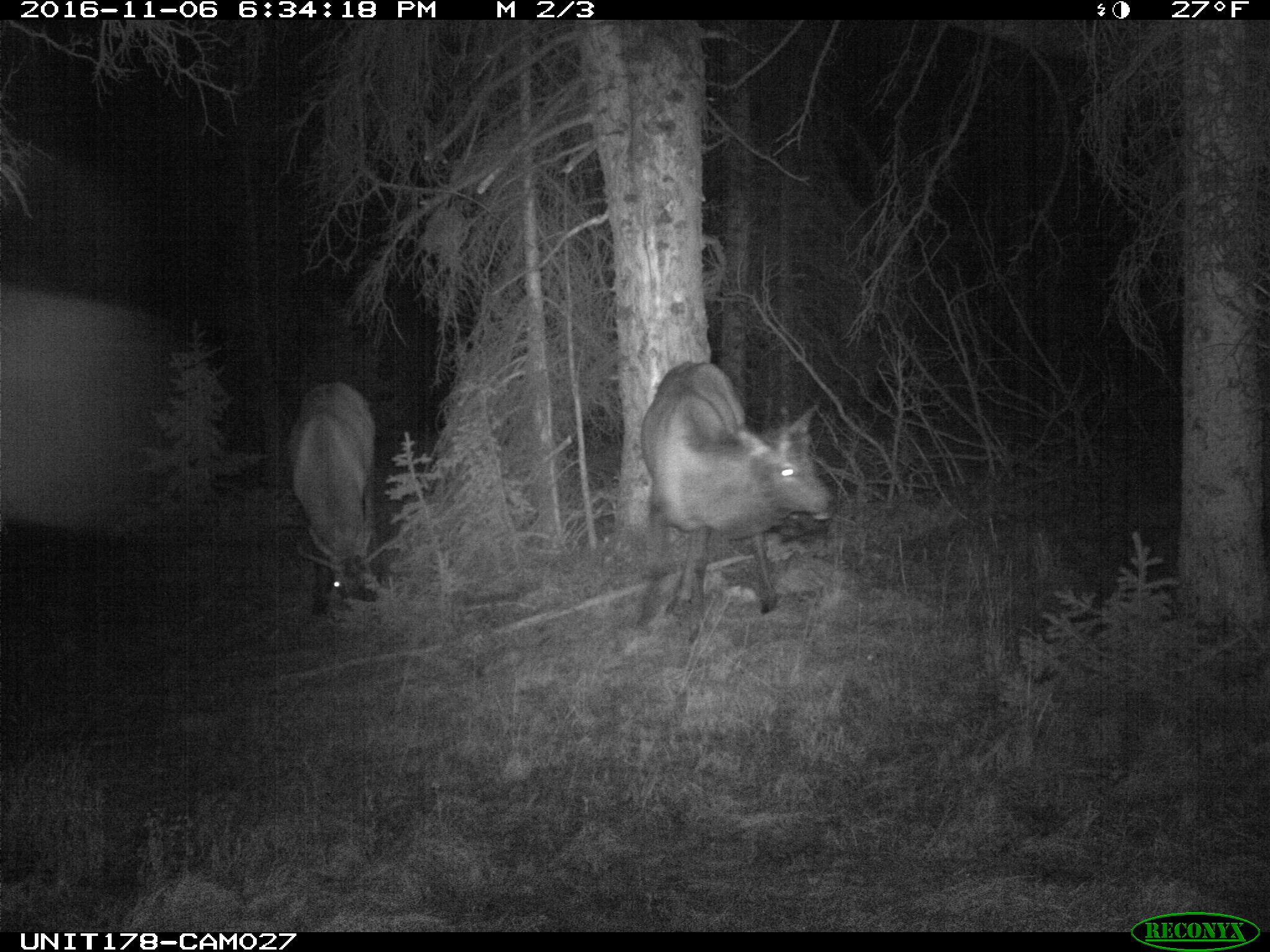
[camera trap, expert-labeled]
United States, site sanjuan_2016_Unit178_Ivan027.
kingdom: Animalia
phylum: Chordata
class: Mammalia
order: Artiodactyla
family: Cervidae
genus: Cervus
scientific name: Cervus elaphus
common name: red deer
Cervus elaphus (red deer).